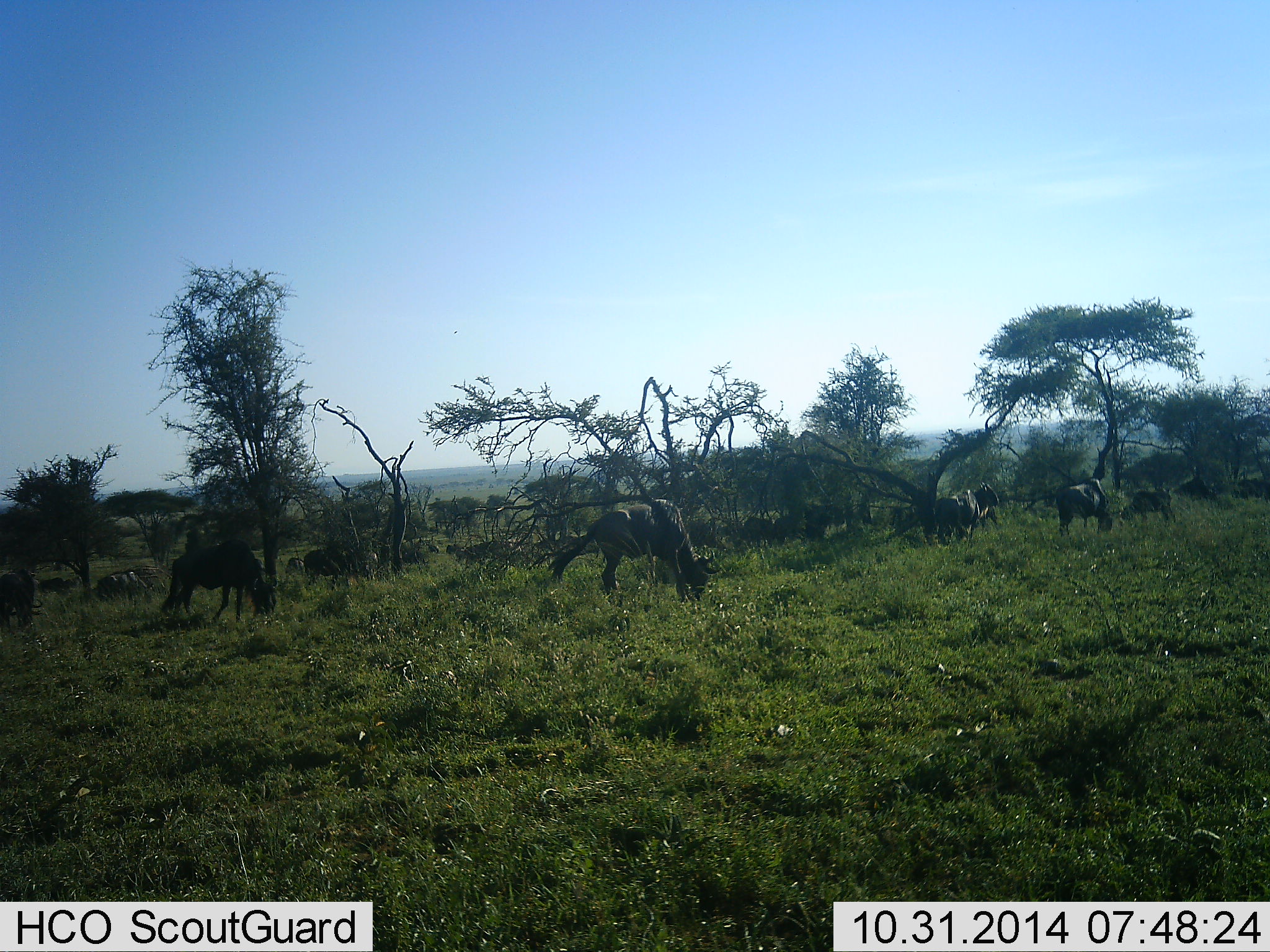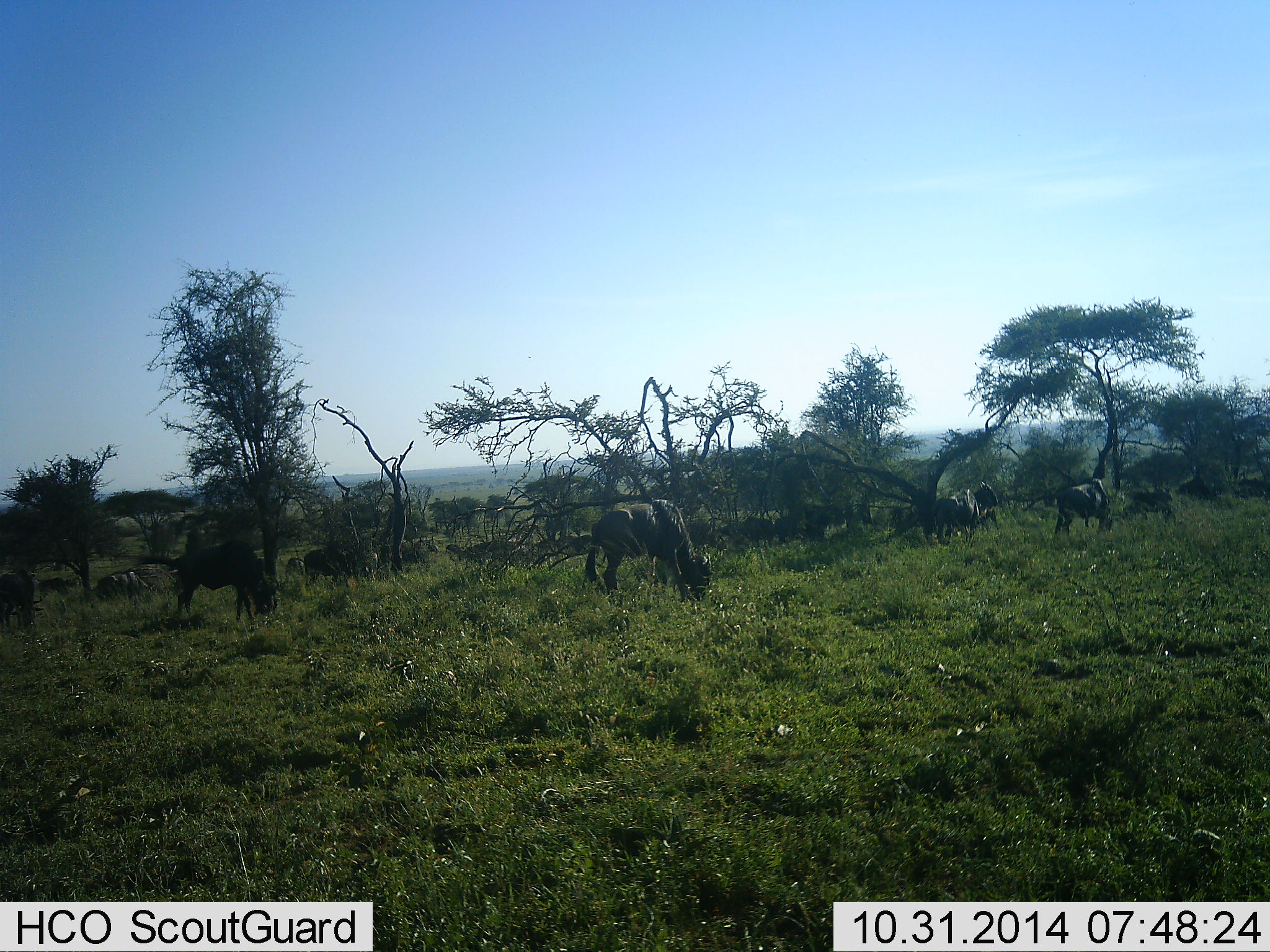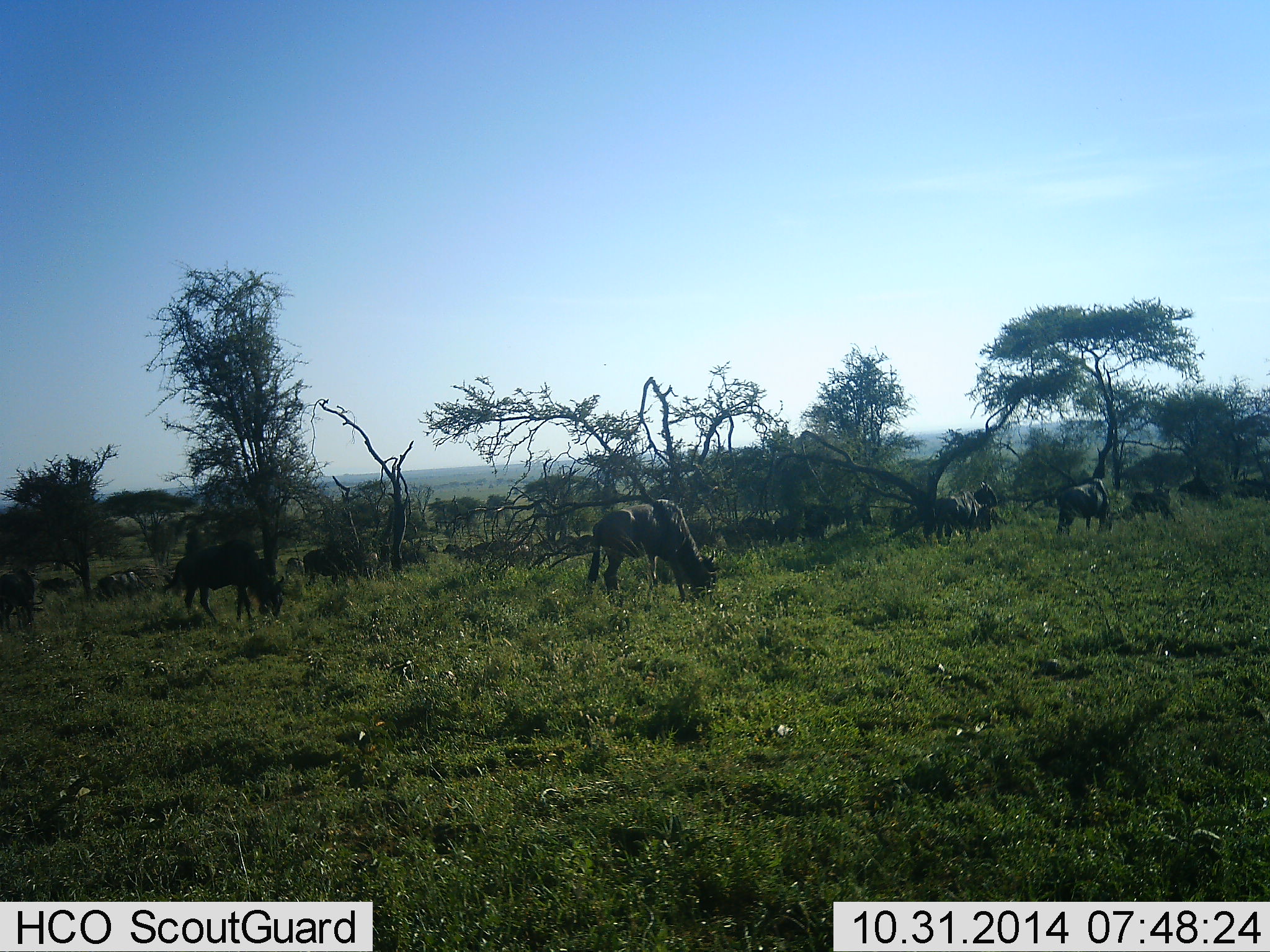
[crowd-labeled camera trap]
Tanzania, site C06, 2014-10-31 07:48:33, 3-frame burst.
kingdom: Animalia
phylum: Chordata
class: Mammalia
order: Artiodactyla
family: Bovidae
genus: Connochaetes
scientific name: Connochaetes taurinus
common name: blue wildebeest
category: wildebeest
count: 10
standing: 30%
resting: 0%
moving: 20%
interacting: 0%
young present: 0%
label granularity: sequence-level